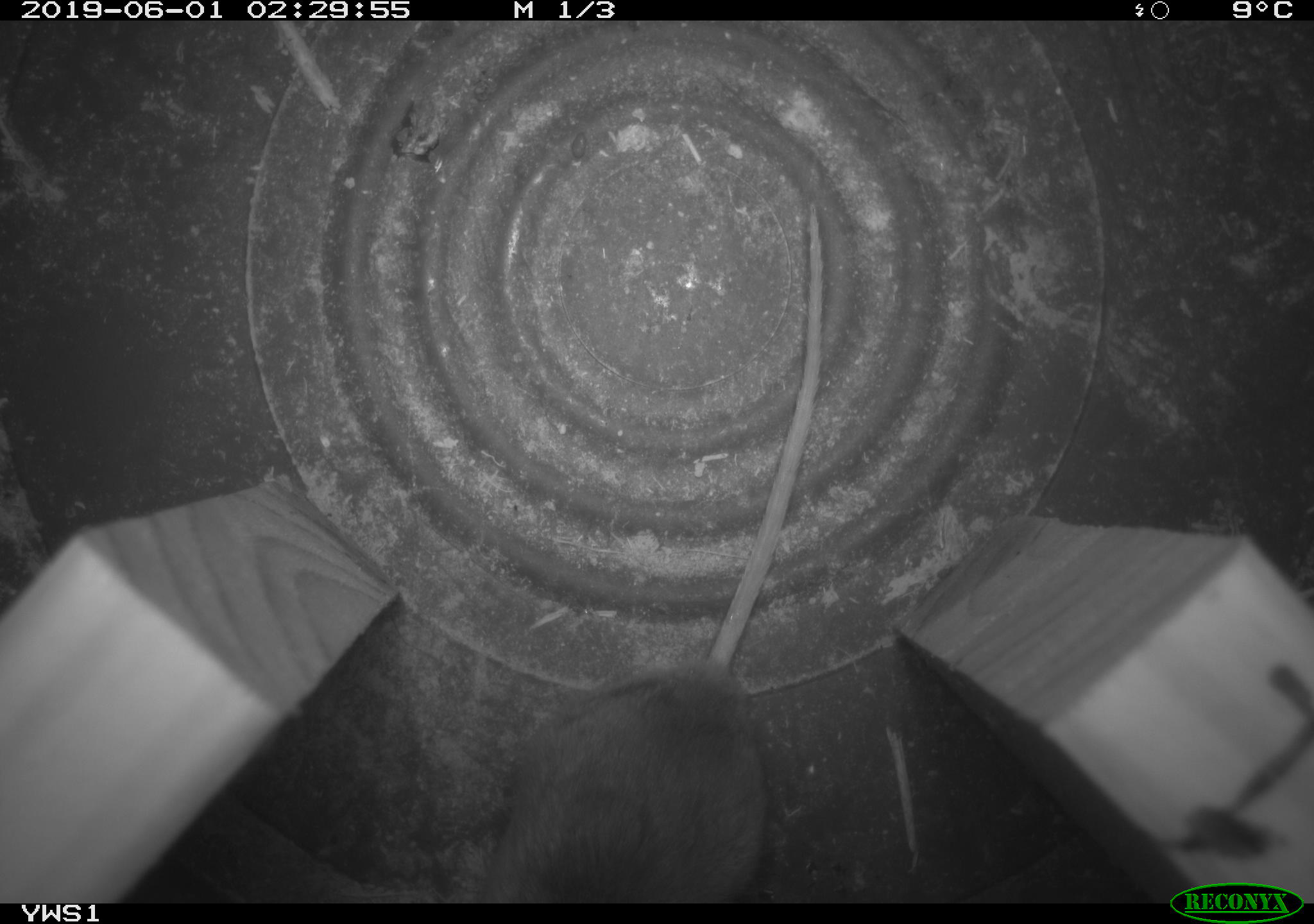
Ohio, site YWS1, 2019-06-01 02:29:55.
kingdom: Animalia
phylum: Chordata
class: Mammalia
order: Rodentia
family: Cricetidae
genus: Peromyscus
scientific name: Peromyscus leucopus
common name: white-footed mouse